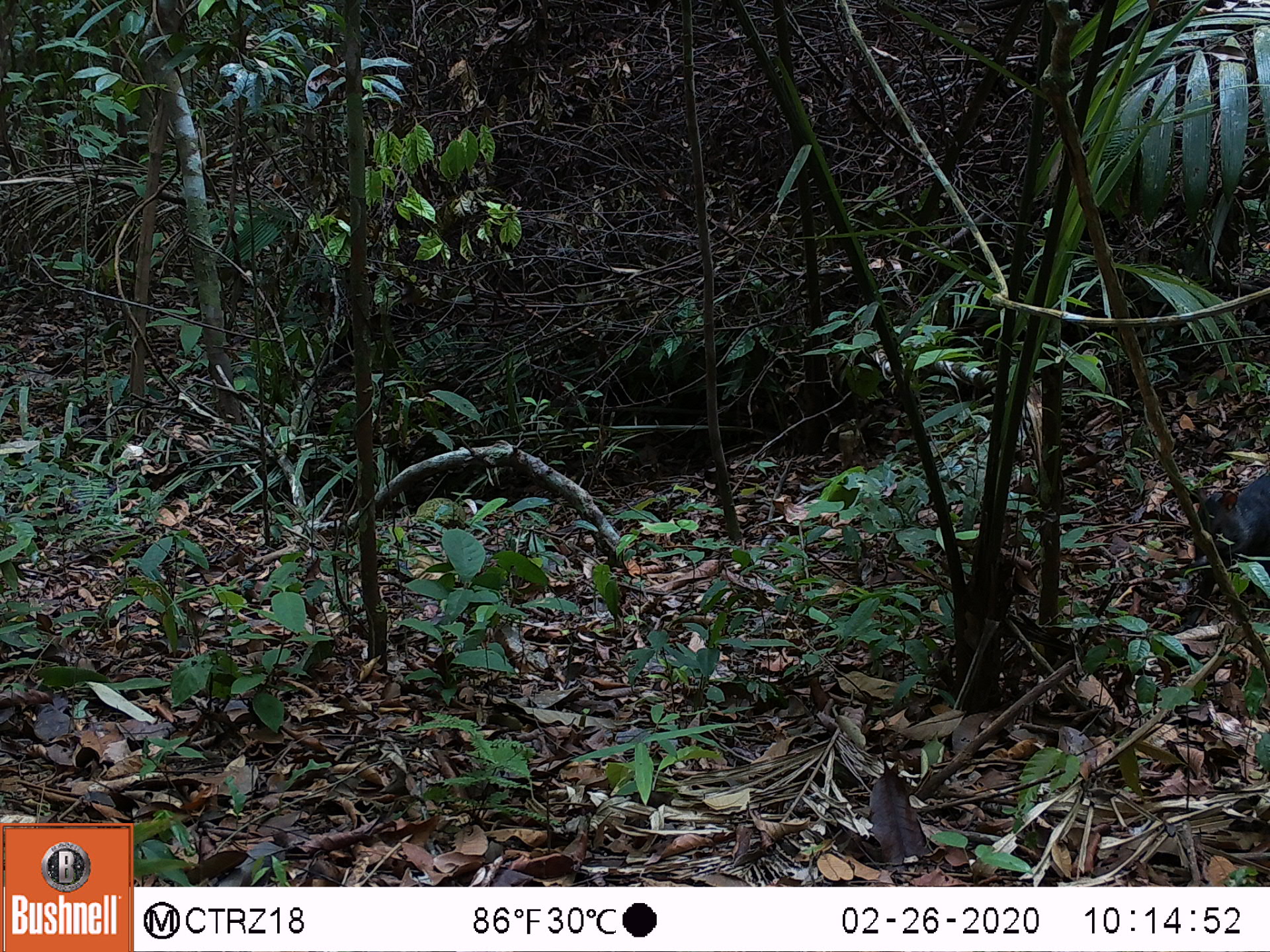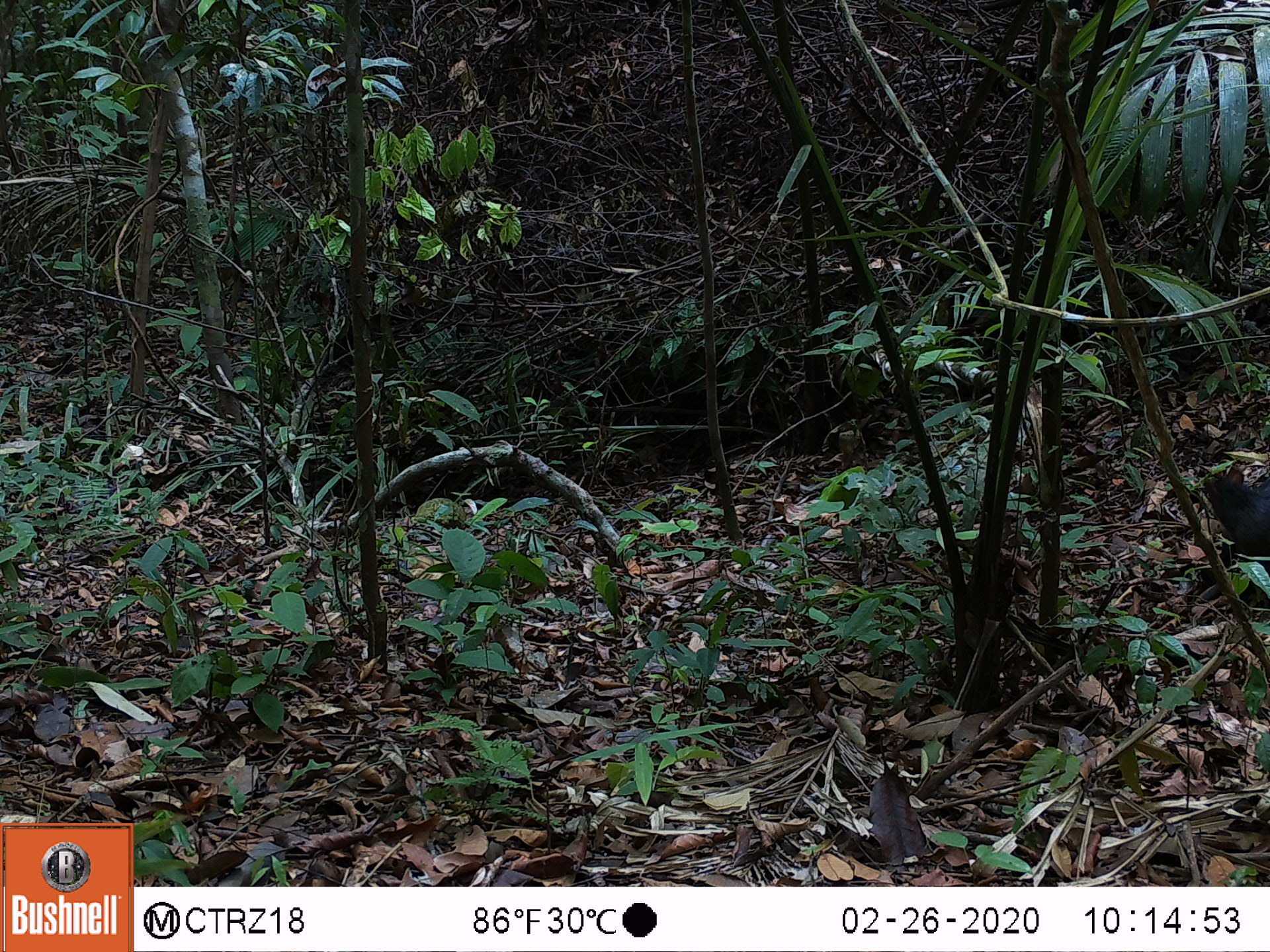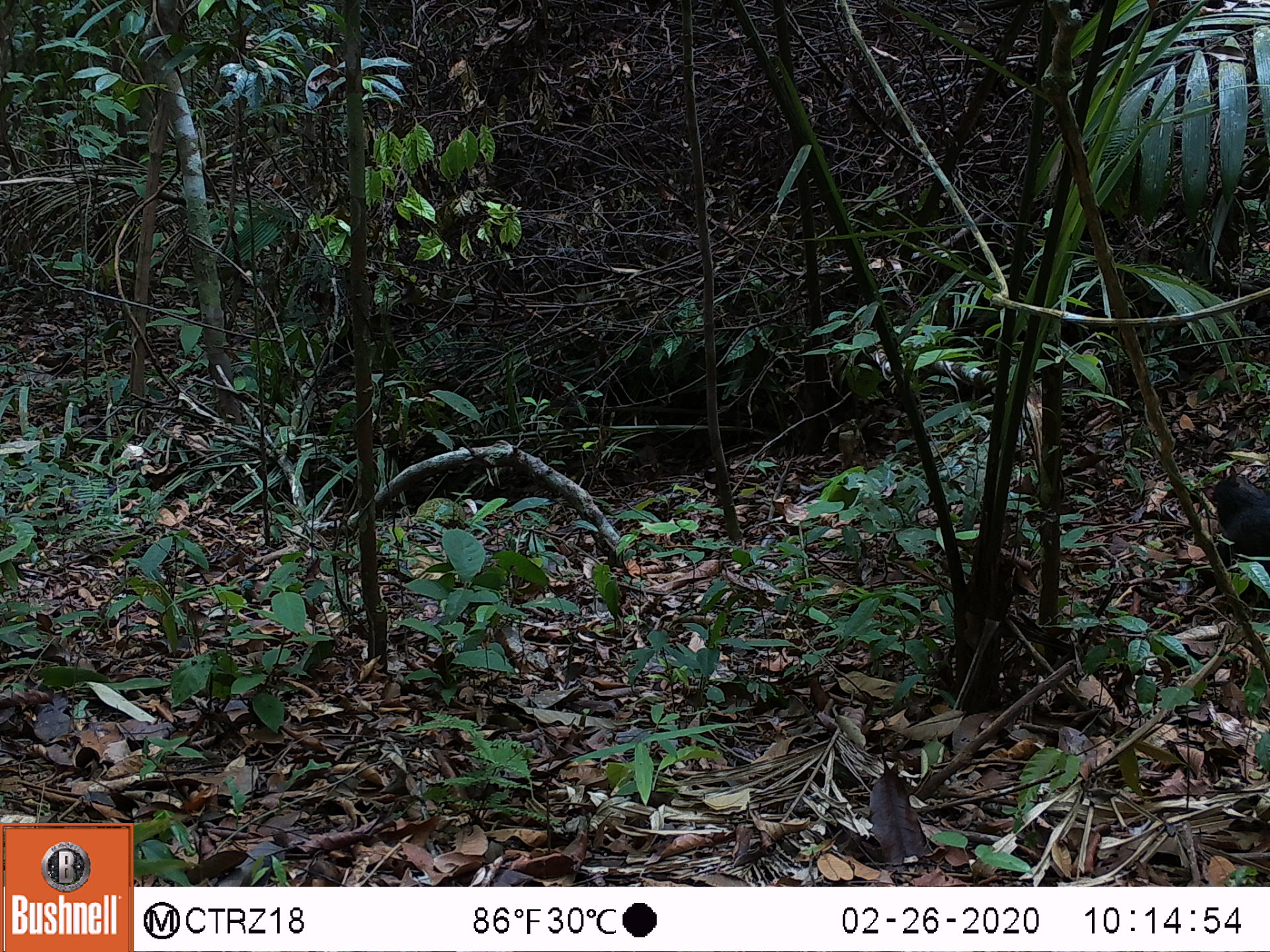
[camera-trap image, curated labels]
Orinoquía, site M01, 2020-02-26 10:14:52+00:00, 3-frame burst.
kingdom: Animalia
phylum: Chordata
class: Mammalia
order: Rodentia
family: Dasyproctidae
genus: Dasyprocta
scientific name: Dasyprocta fuliginosa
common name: black agouti